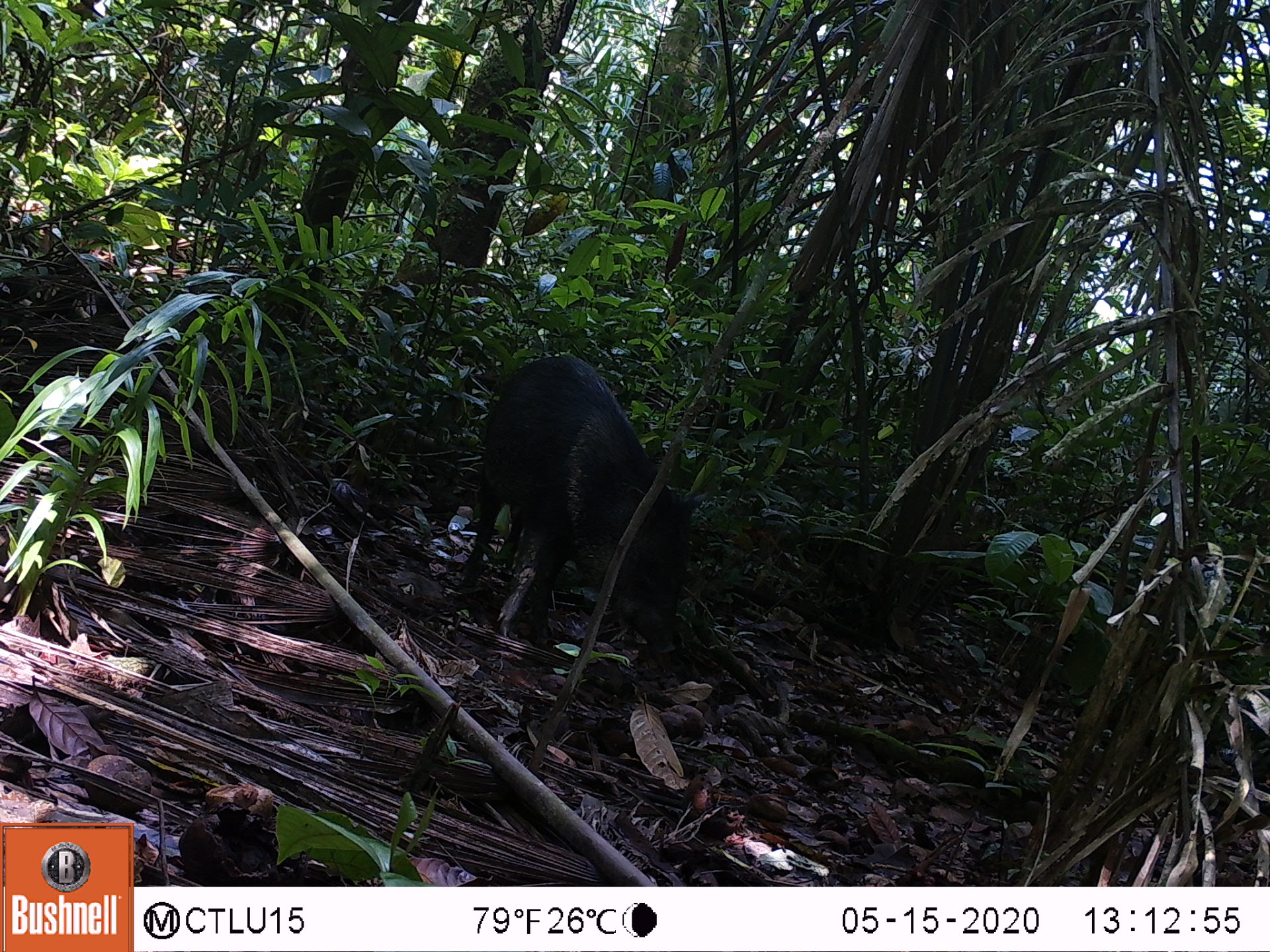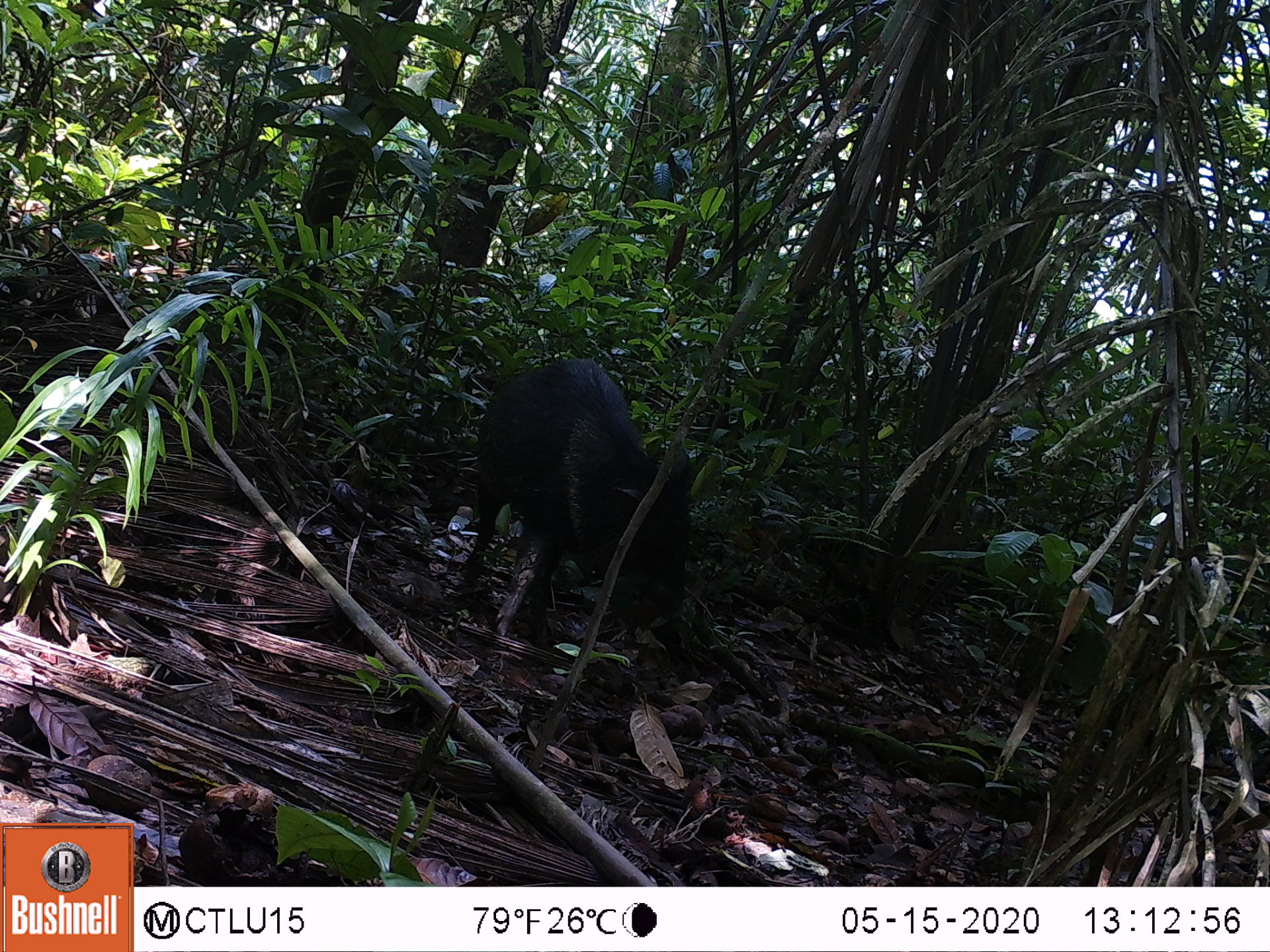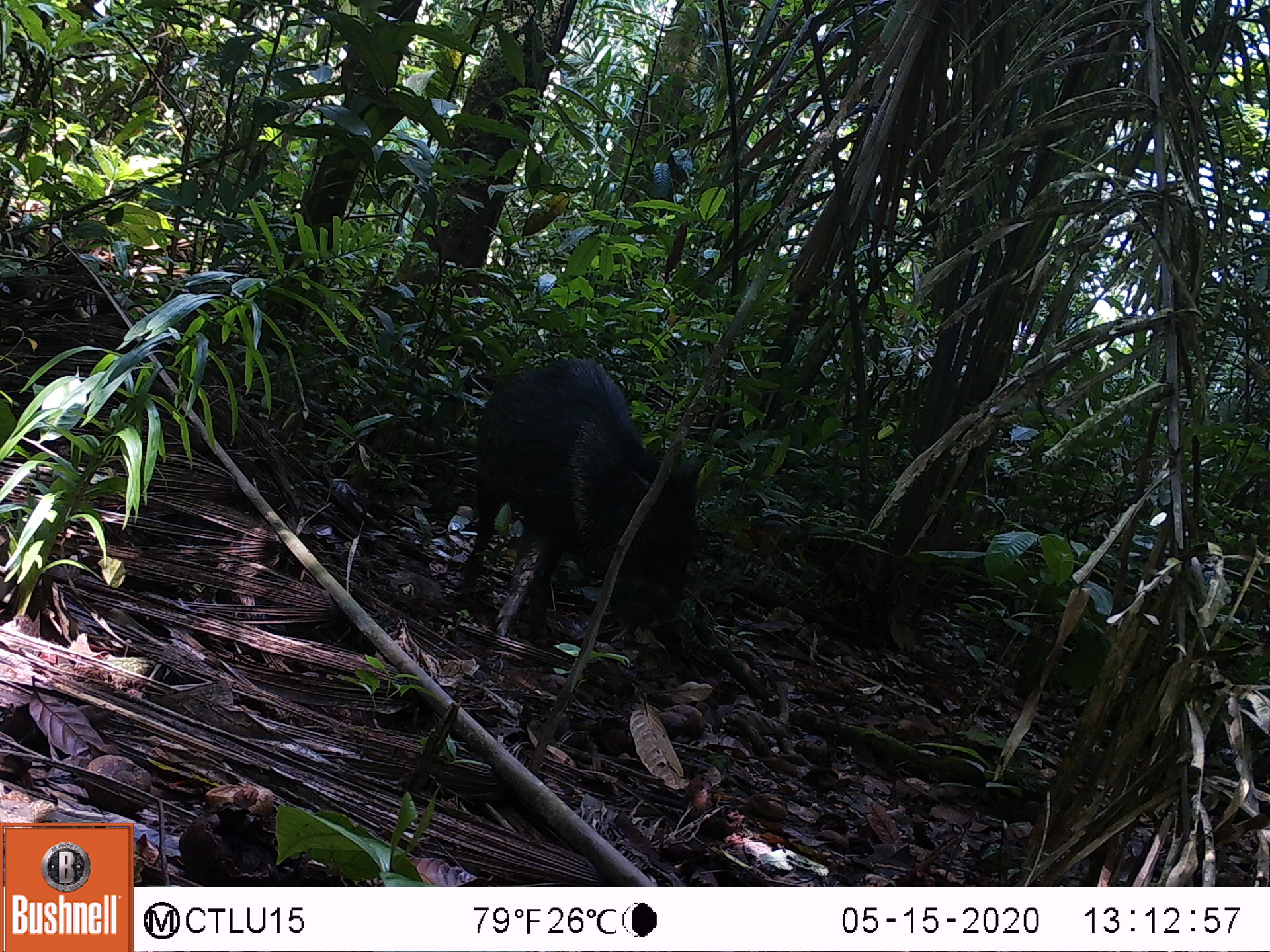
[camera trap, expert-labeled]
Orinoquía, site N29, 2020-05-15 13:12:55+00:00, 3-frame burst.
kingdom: Animalia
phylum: Chordata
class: Mammalia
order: Artiodactyla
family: Tayassuidae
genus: Pecari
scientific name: Pecari tajacu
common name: collared peccary